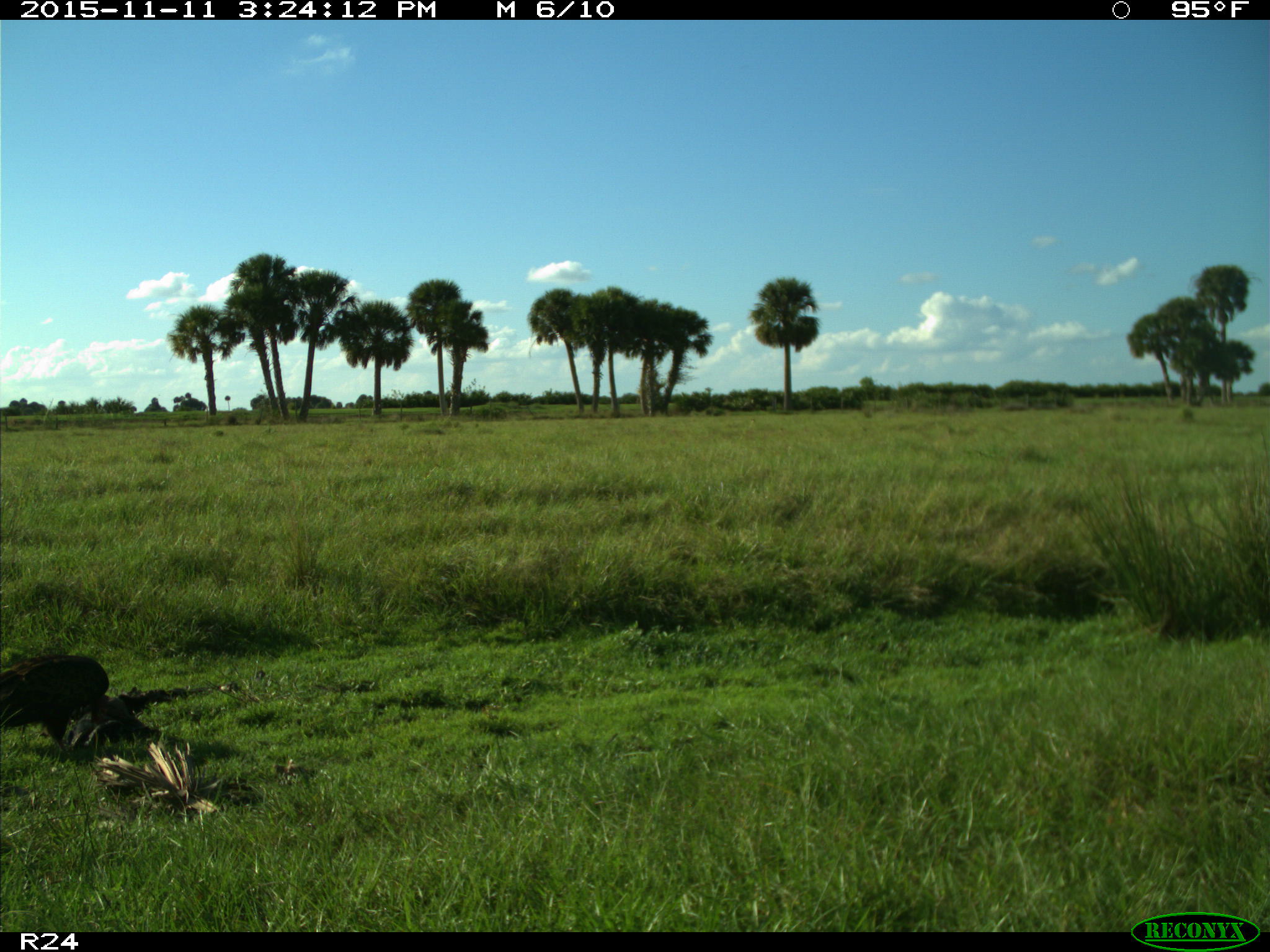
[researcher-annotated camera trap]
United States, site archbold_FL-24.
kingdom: Animalia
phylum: Chordata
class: Aves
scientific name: Aves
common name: birds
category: unidentified bird